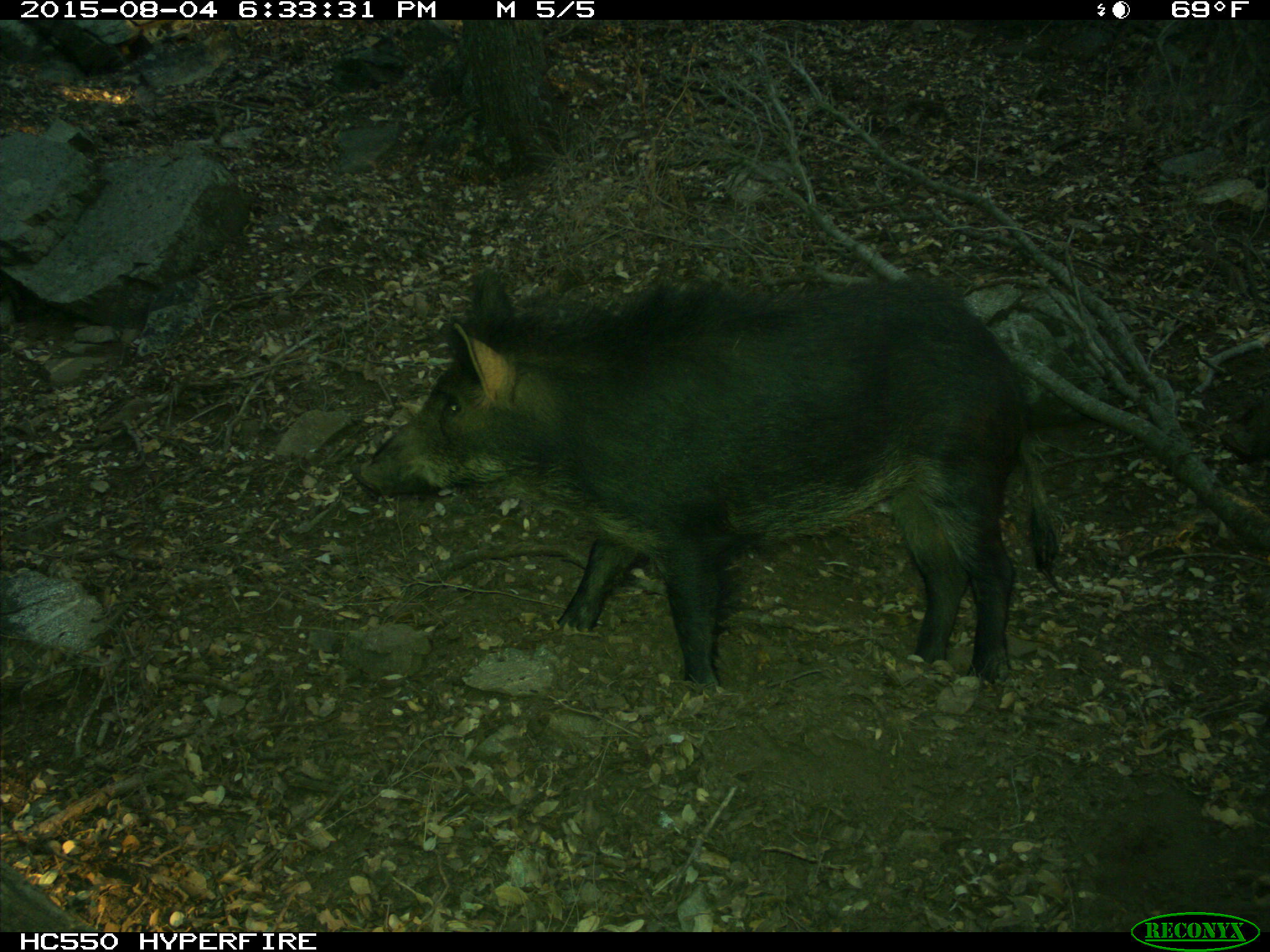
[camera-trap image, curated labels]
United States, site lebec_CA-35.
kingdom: Animalia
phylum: Chordata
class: Mammalia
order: Artiodactyla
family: Suidae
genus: Sus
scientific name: Sus scrofa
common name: wild boar